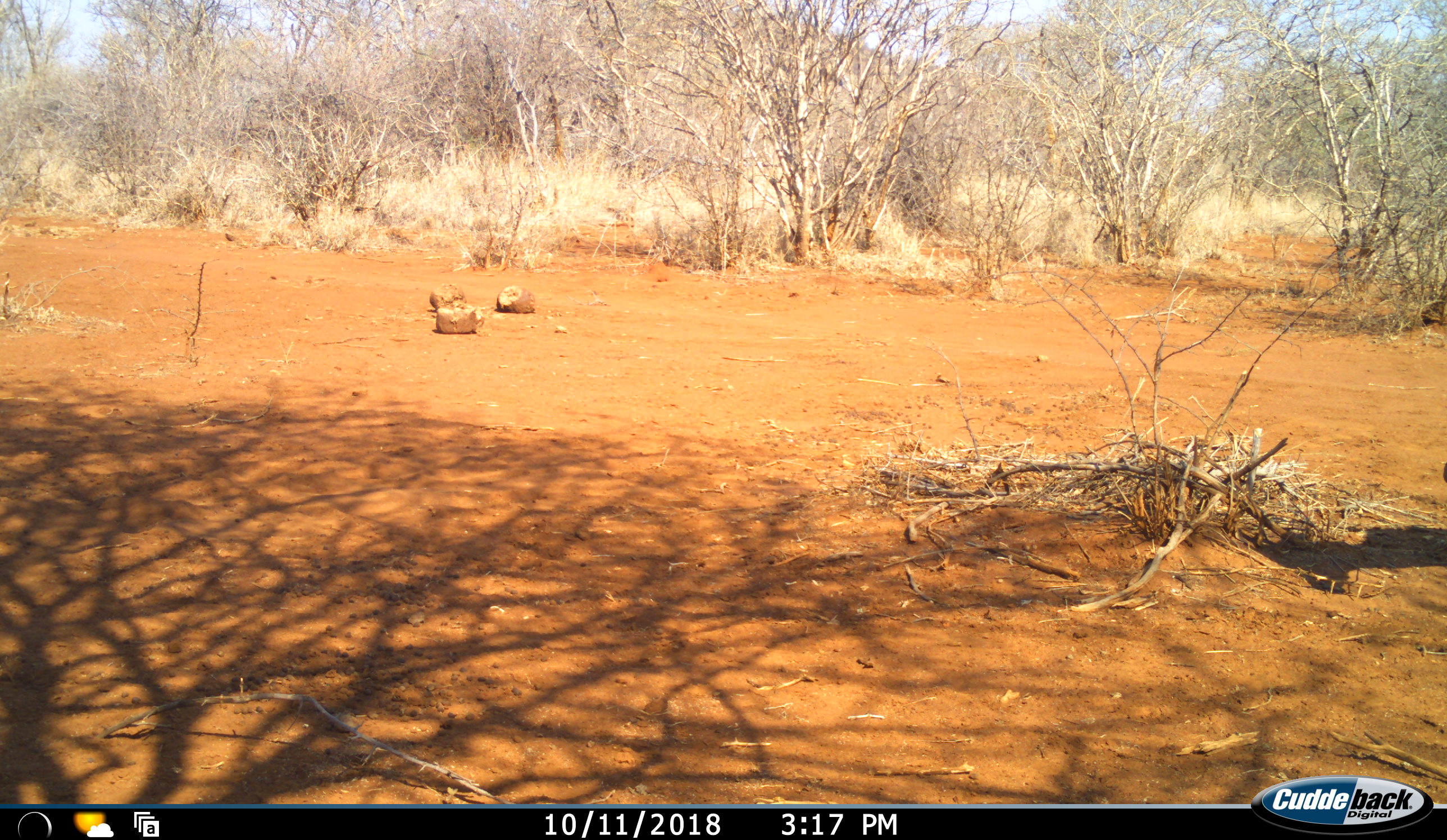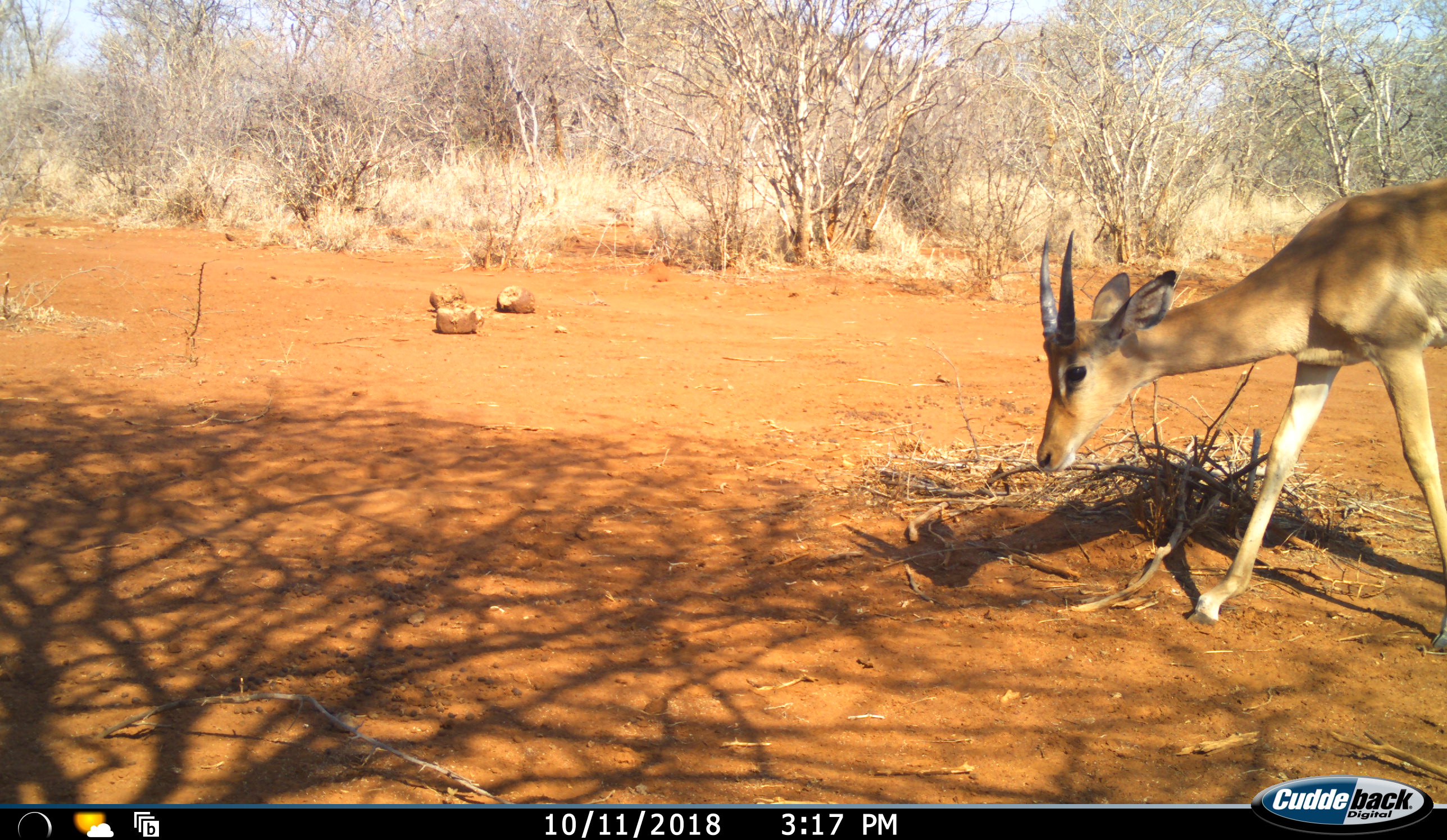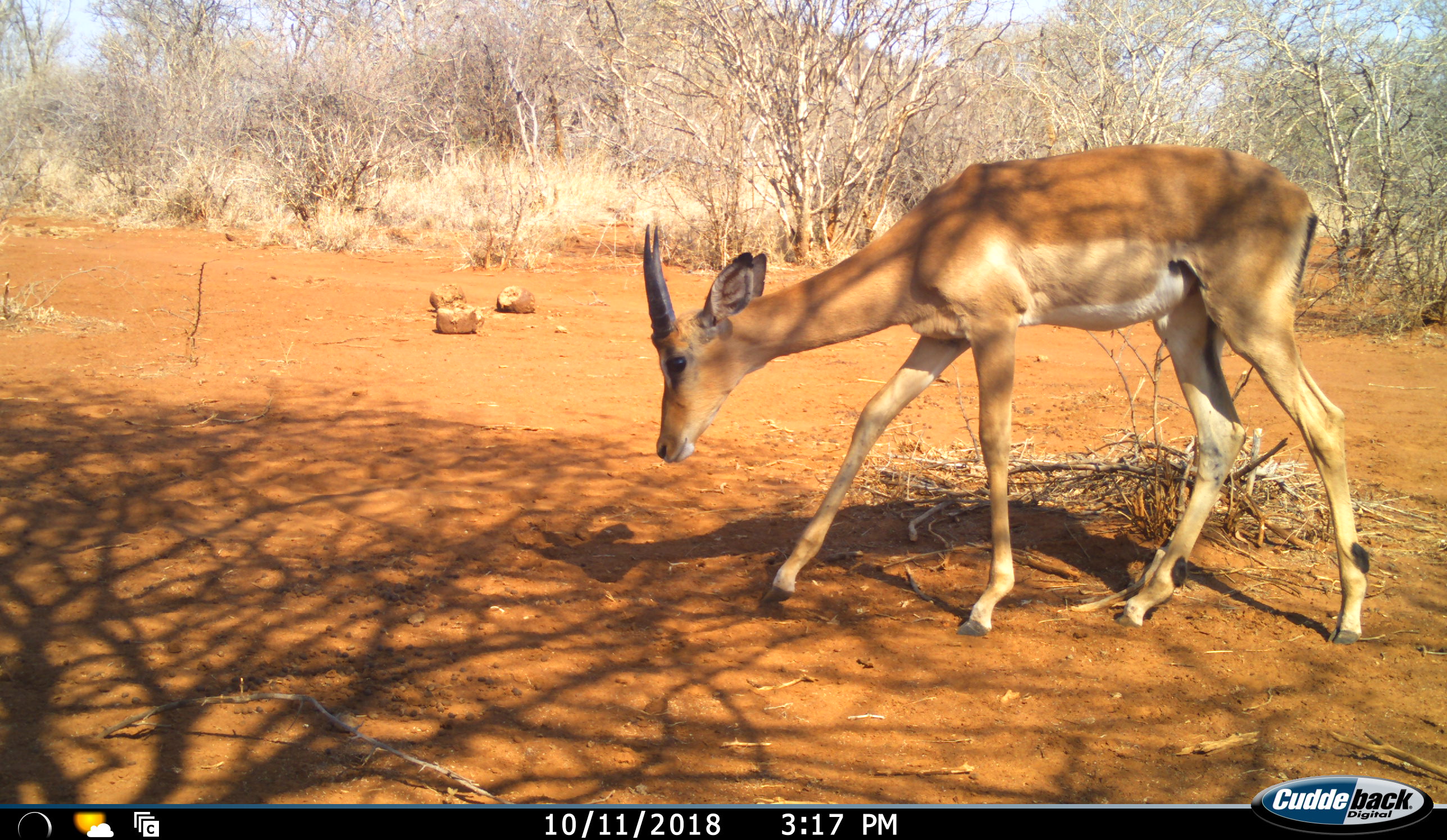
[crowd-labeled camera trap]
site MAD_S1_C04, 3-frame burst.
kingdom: Animalia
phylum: Chordata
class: Mammalia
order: Artiodactyla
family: Bovidae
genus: Aepyceros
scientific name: Aepyceros melampus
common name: impala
Impala (Aepyceros melampus), count 1. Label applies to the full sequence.